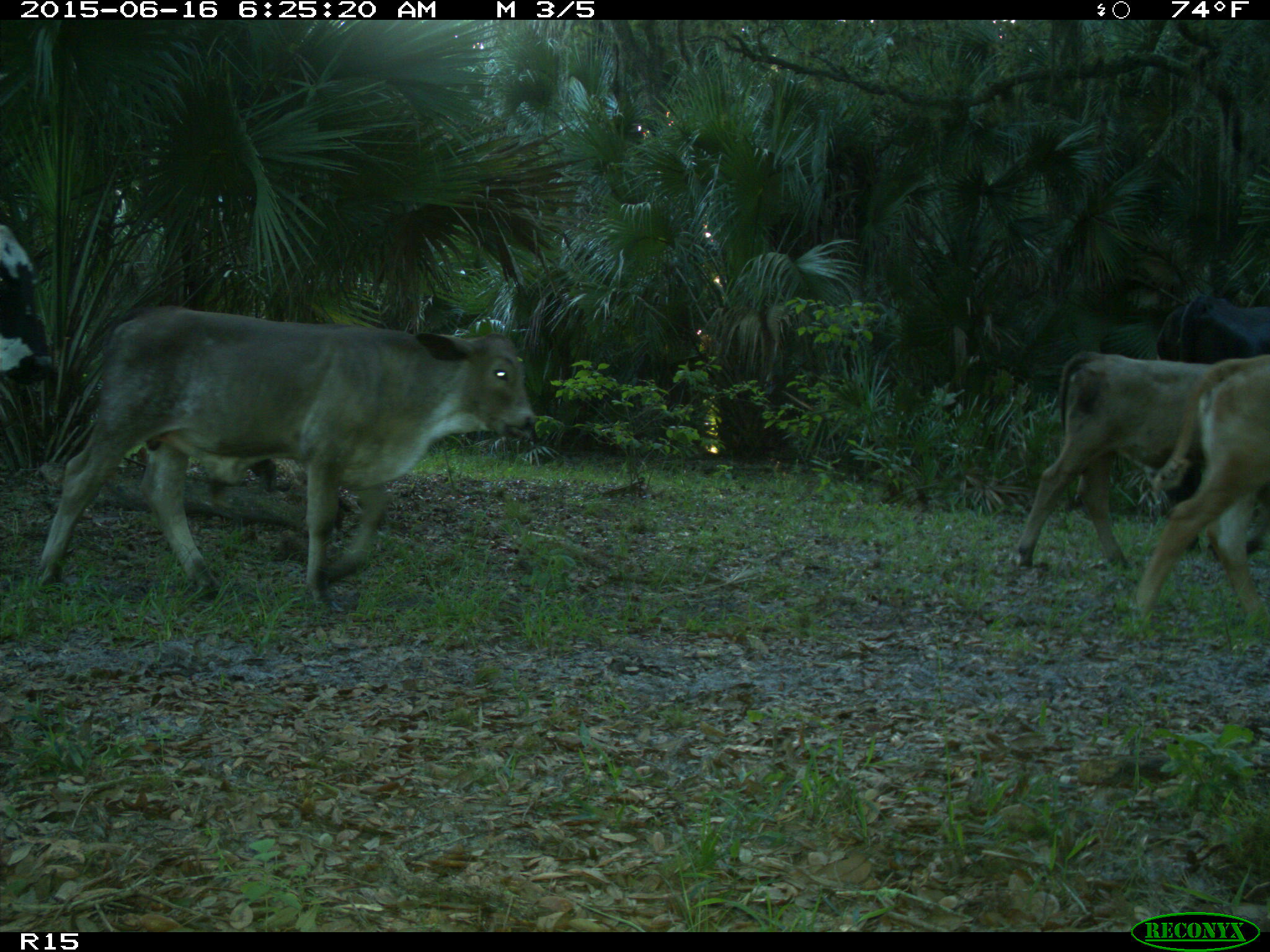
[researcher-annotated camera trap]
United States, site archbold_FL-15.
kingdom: Animalia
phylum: Chordata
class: Mammalia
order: Artiodactyla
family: Bovidae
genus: Bos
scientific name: Bos taurus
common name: domestic cow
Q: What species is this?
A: Bos taurus (domestic cow).